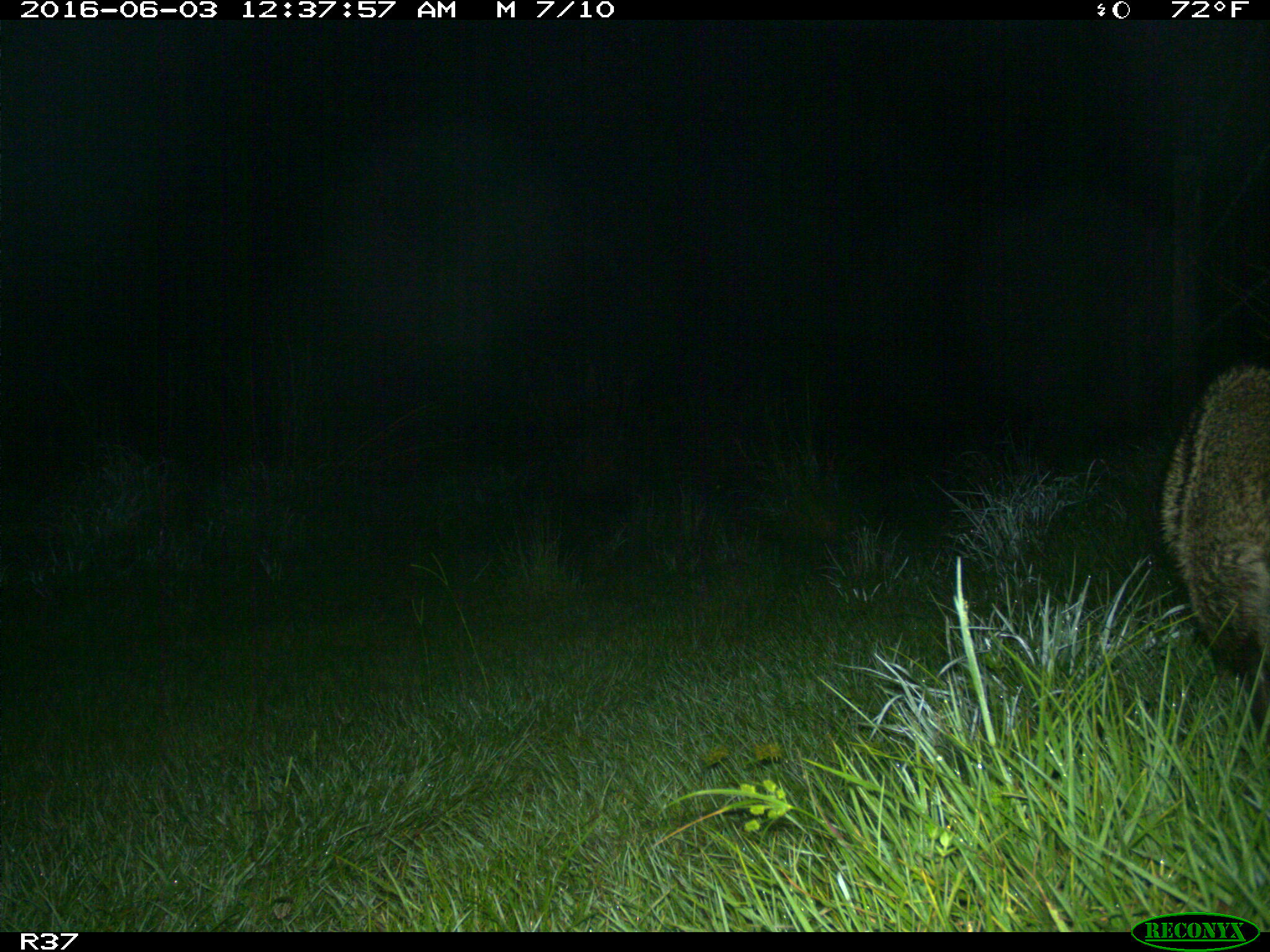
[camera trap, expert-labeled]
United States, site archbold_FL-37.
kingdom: Animalia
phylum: Chordata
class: Mammalia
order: Carnivora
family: Procyonidae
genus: Procyon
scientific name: Procyon lotor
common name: common raccoon